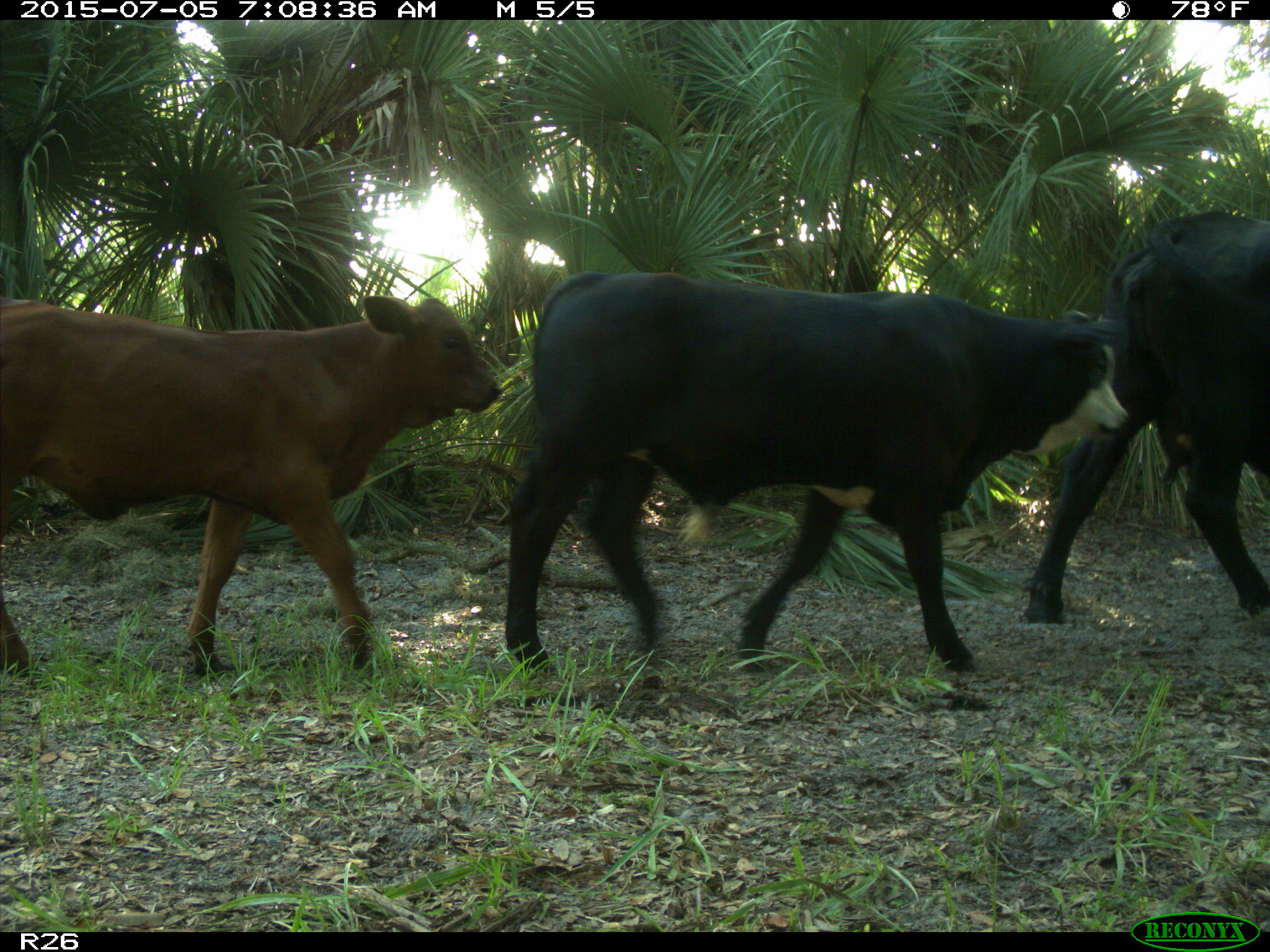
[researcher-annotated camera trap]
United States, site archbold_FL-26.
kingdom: Animalia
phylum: Chordata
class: Mammalia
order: Artiodactyla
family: Bovidae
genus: Bos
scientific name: Bos taurus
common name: domestic cow